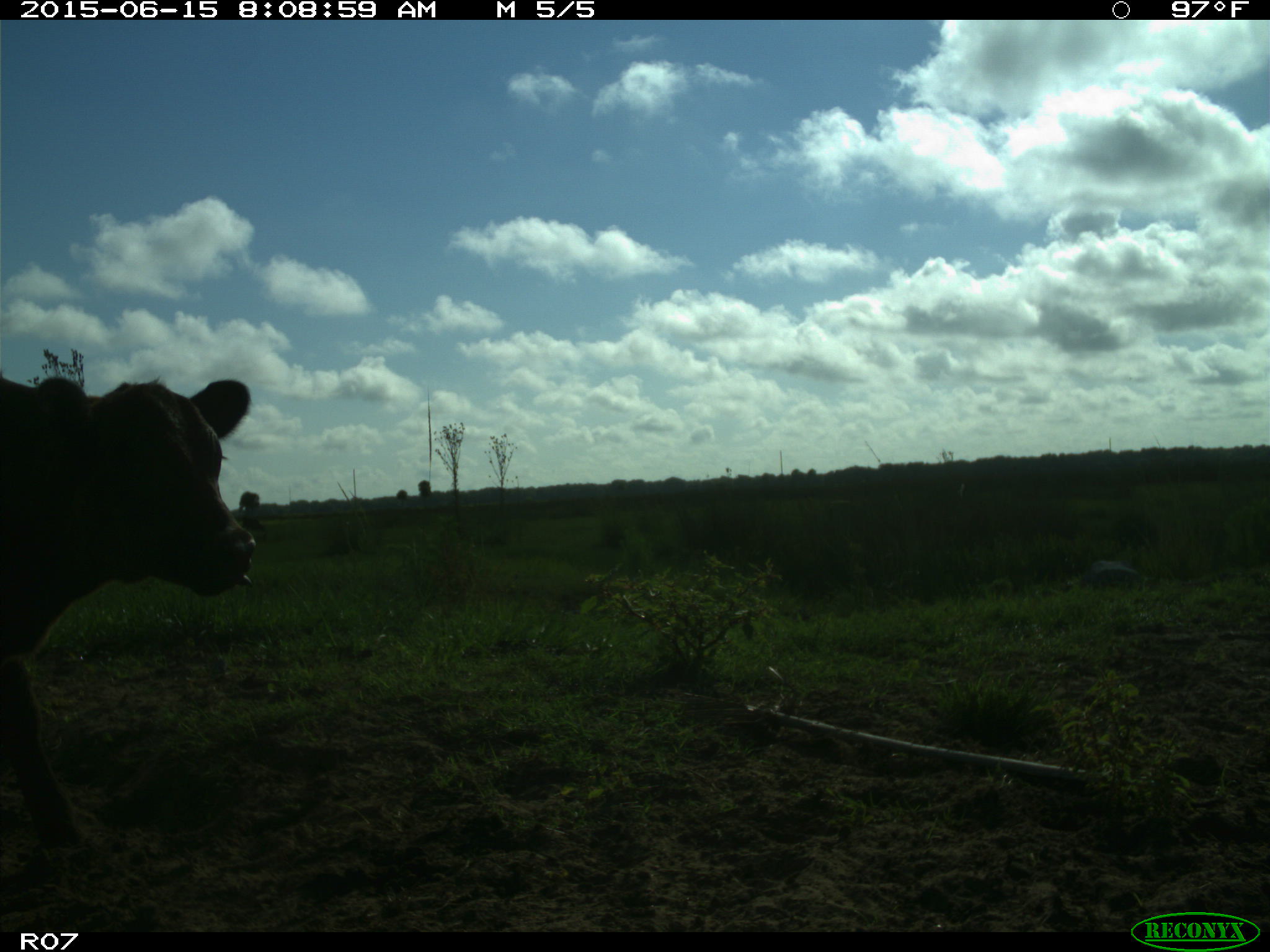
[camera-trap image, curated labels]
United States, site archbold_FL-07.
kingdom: Animalia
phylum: Chordata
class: Mammalia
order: Artiodactyla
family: Bovidae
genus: Bos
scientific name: Bos taurus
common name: domestic cow